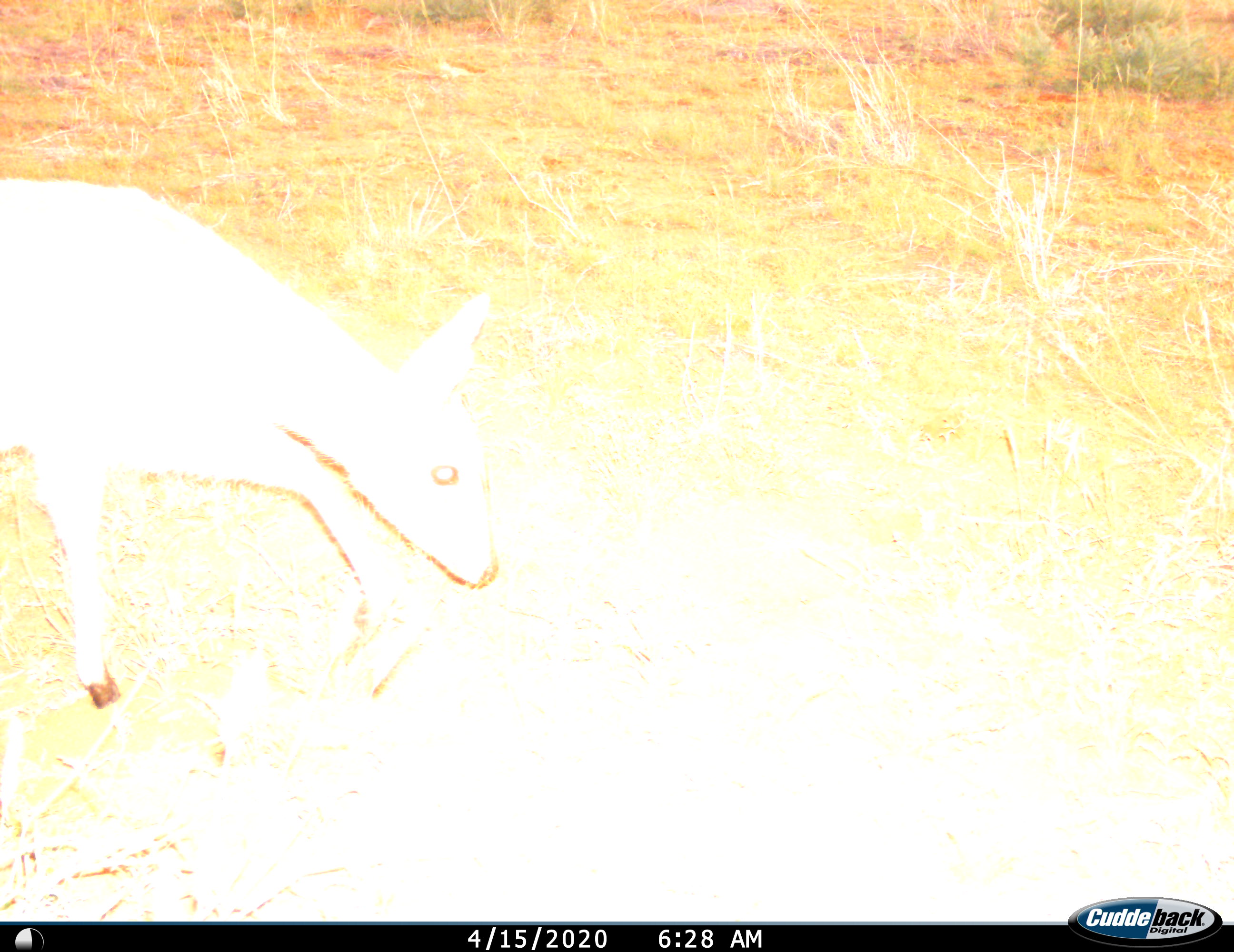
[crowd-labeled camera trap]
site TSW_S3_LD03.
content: unidentified animal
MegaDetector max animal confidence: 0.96